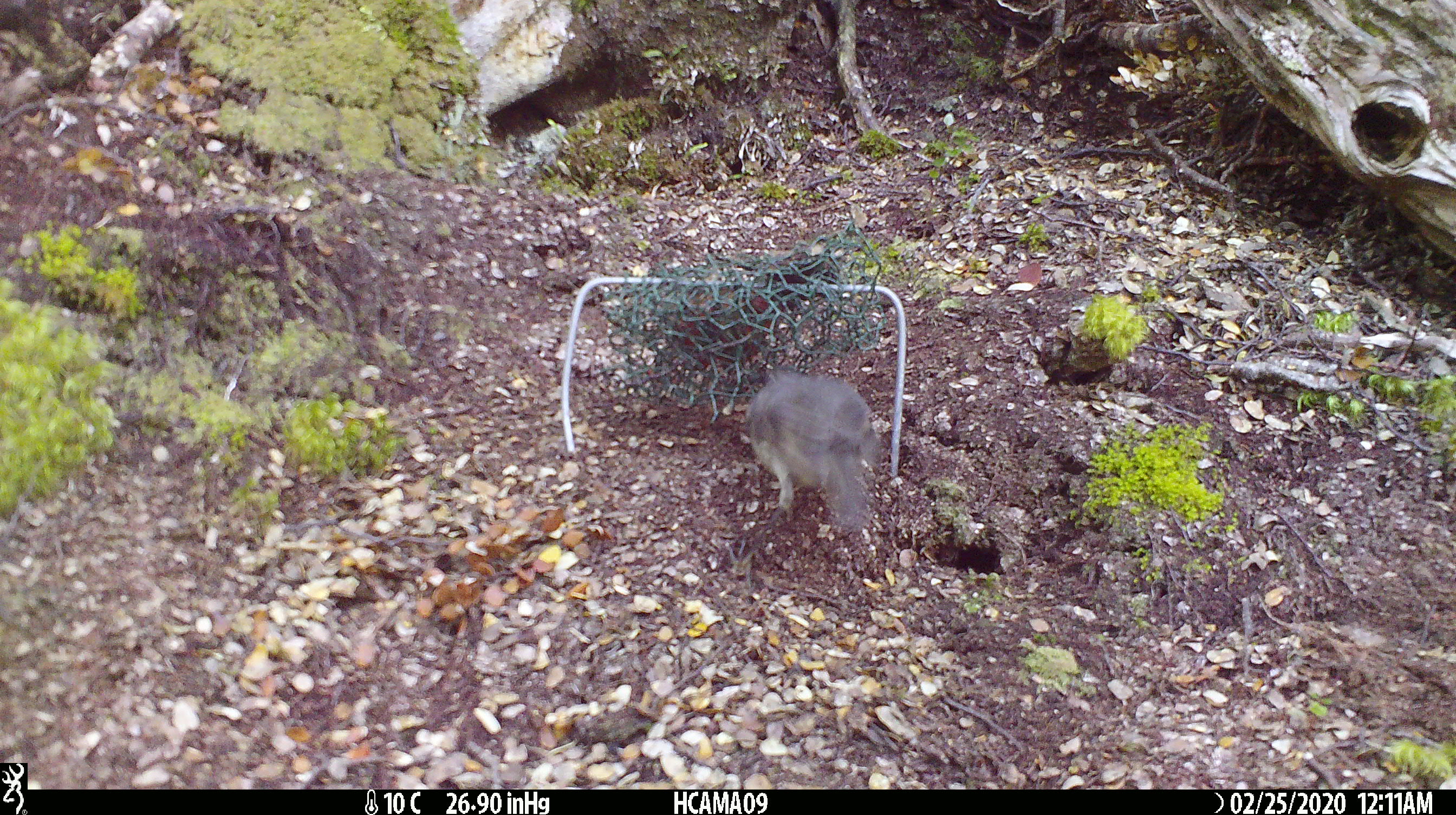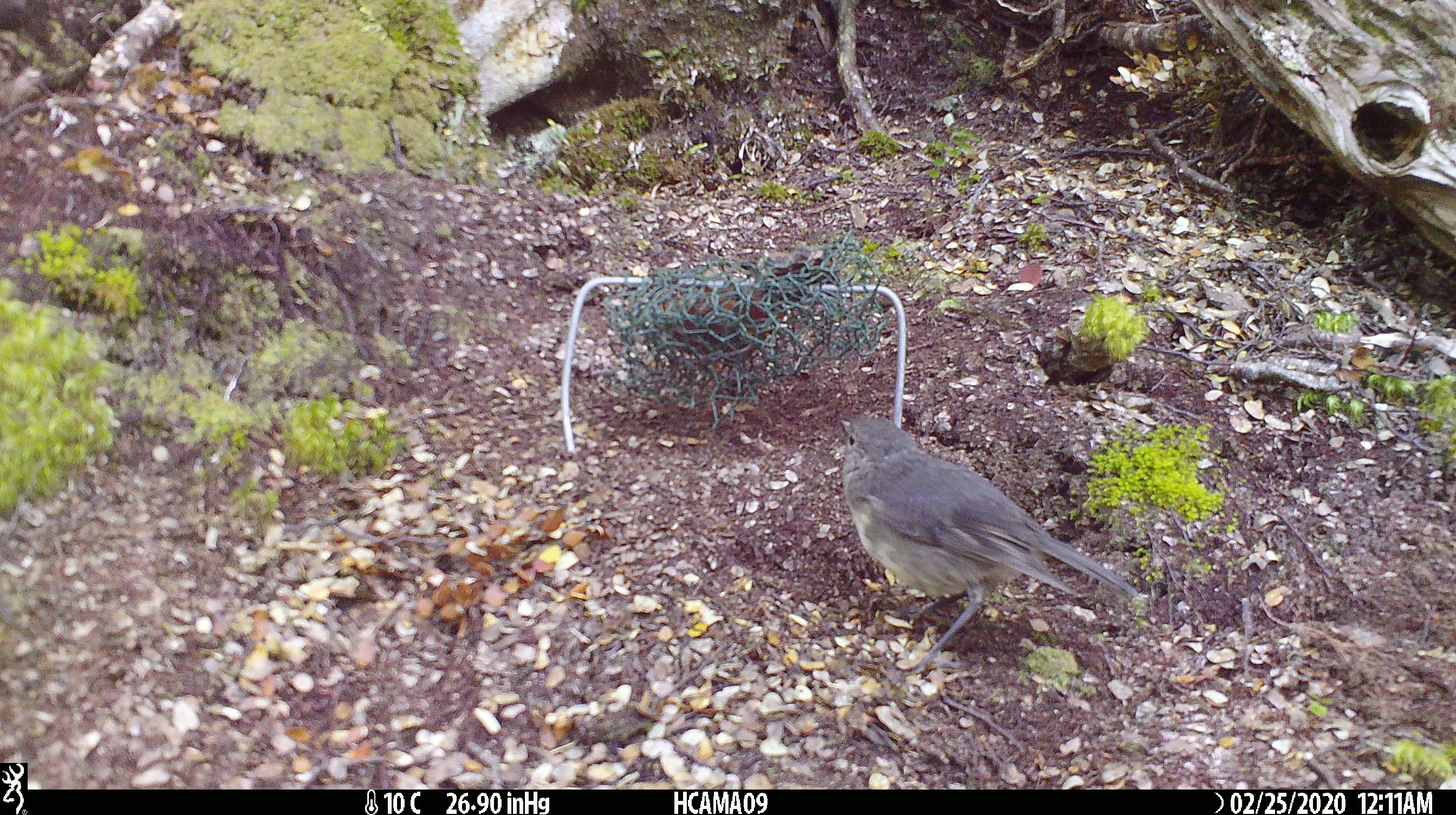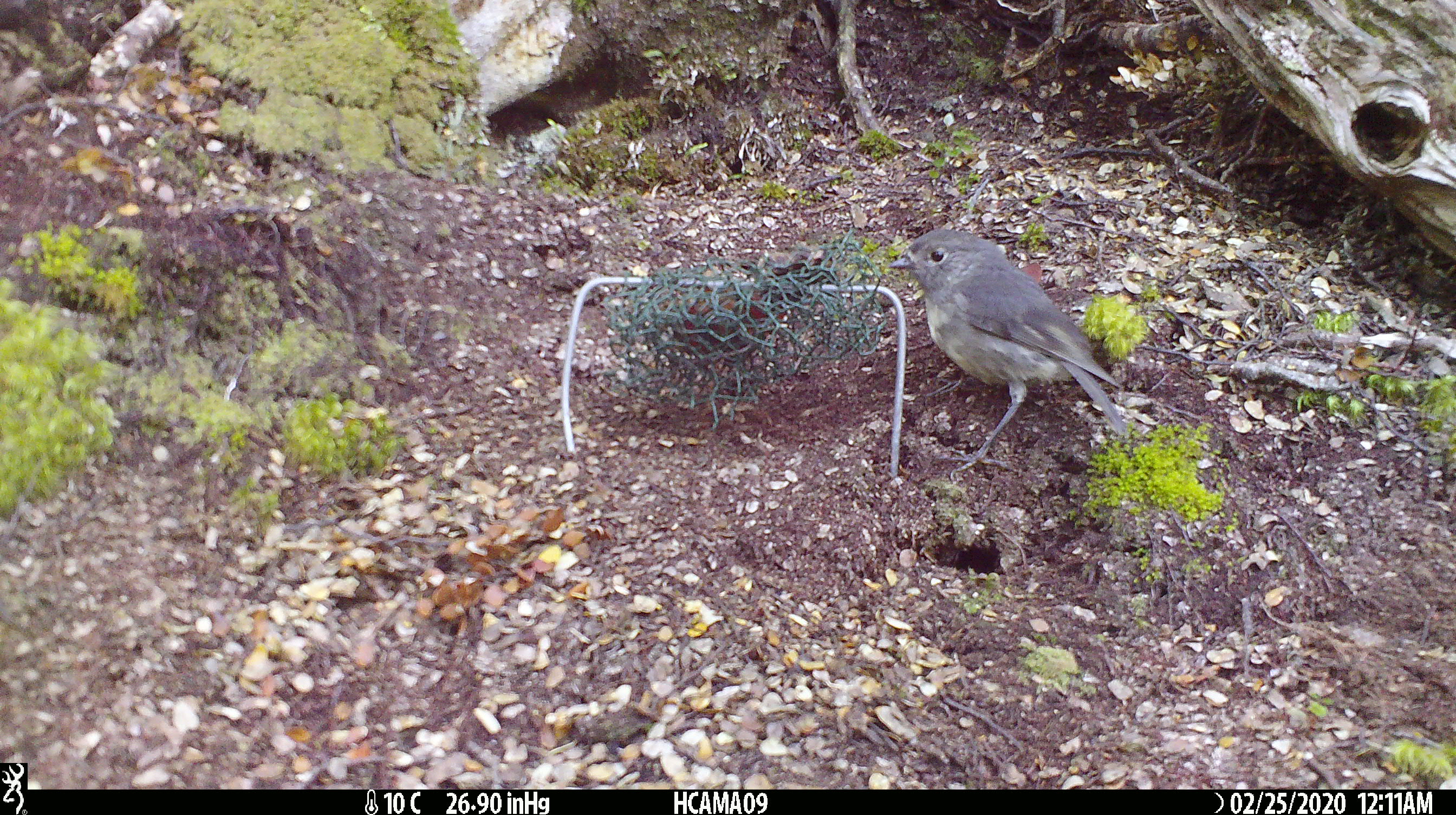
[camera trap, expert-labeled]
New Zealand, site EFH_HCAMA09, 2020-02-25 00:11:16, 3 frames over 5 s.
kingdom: Animalia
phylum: Chordata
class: Aves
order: Passeriformes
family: Petroicidae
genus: Petroica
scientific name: Petroica australis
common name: new zealand robin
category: robin